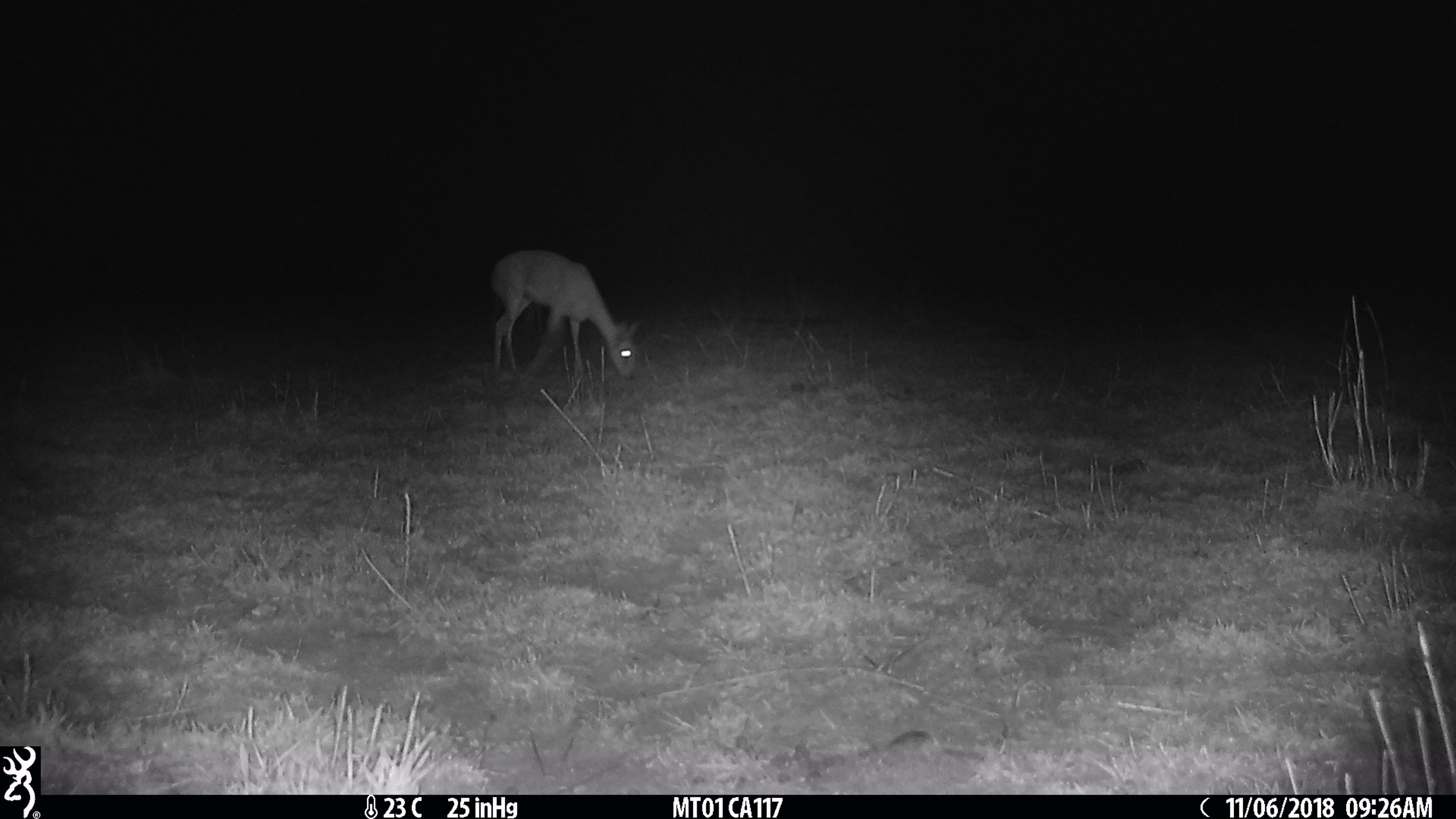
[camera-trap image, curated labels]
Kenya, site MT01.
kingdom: Animalia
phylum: Chordata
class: Mammalia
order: Artiodactyla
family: Bovidae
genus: Ourebia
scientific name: Ourebia ourebi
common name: oribi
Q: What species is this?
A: Oribi (Ourebia ourebi).